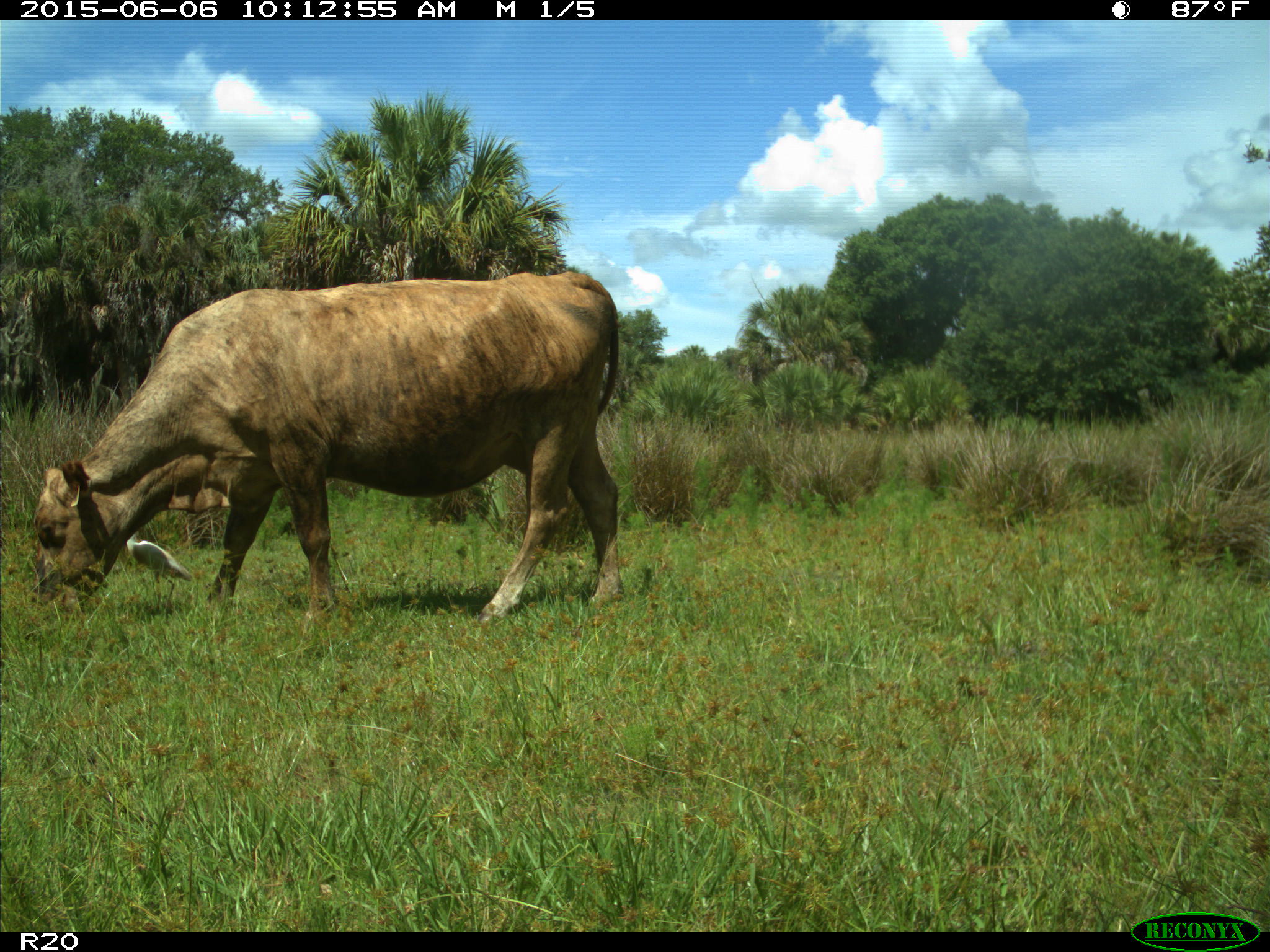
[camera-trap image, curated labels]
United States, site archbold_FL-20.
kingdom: Animalia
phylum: Chordata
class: Mammalia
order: Artiodactyla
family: Bovidae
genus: Bos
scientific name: Bos taurus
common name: domestic cow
Bos taurus (domestic cow).